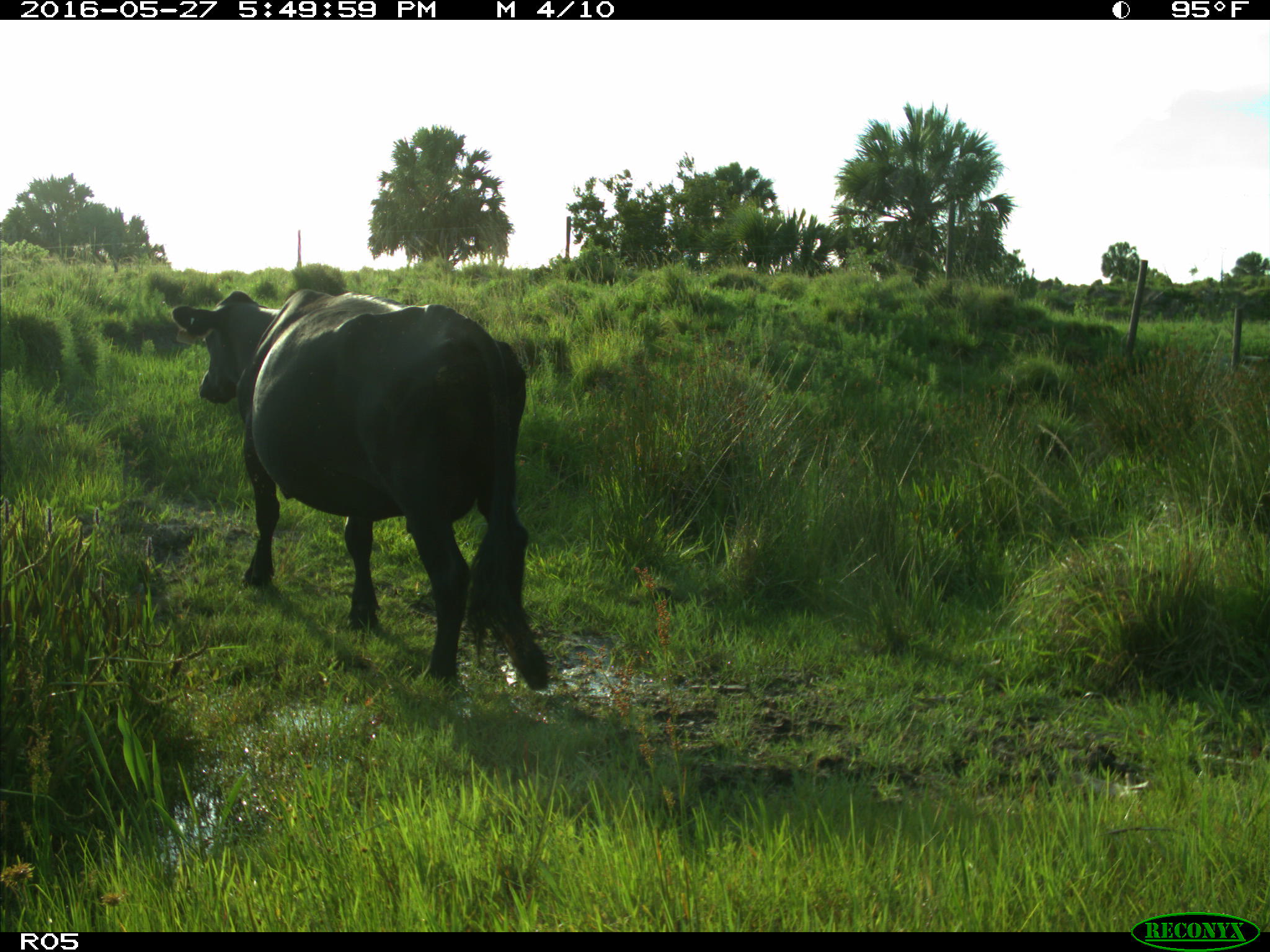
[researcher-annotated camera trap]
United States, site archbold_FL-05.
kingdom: Animalia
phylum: Chordata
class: Mammalia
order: Artiodactyla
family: Bovidae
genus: Bos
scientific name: Bos taurus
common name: domestic cow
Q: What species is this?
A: Bos taurus (domestic cow).